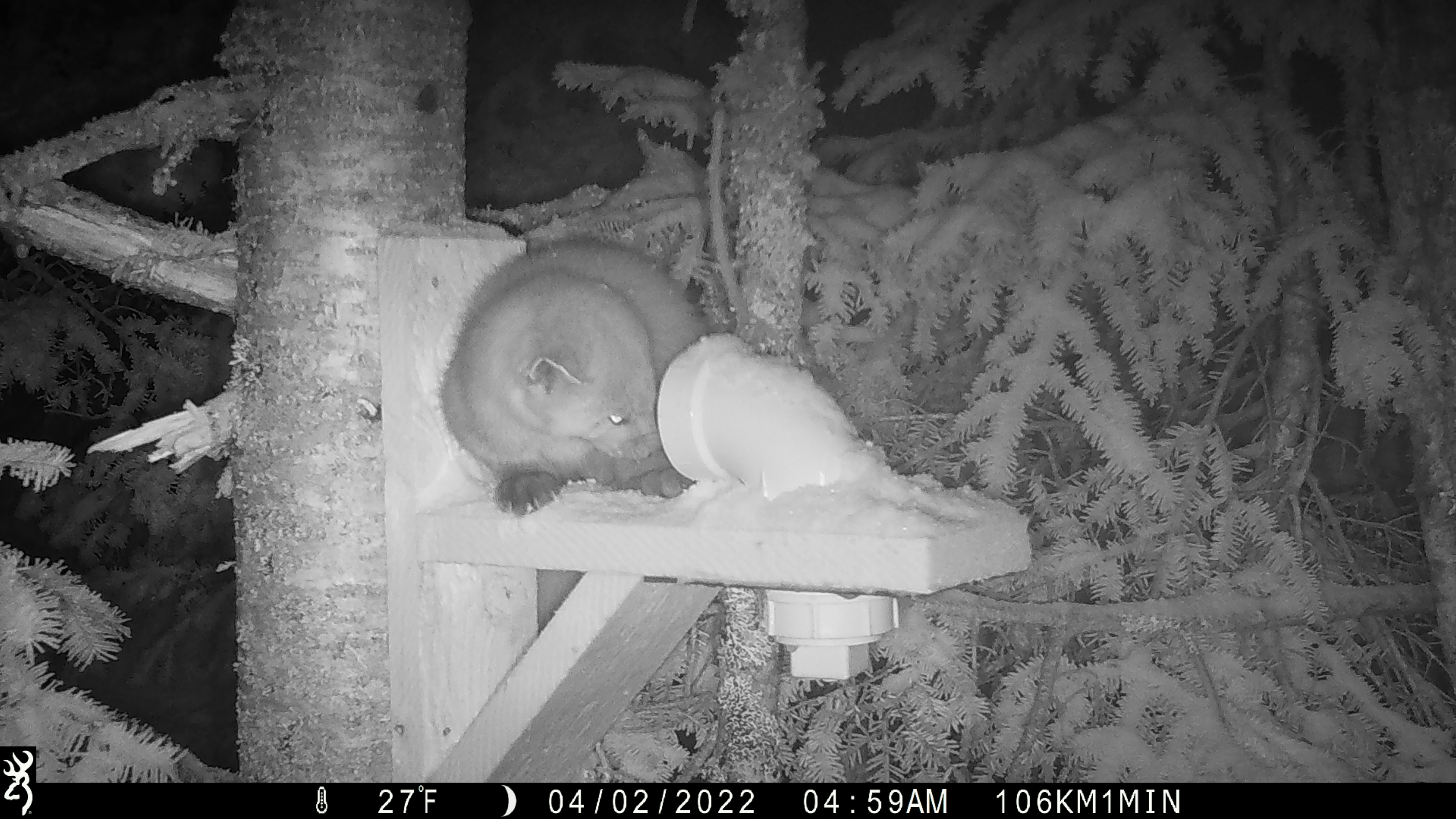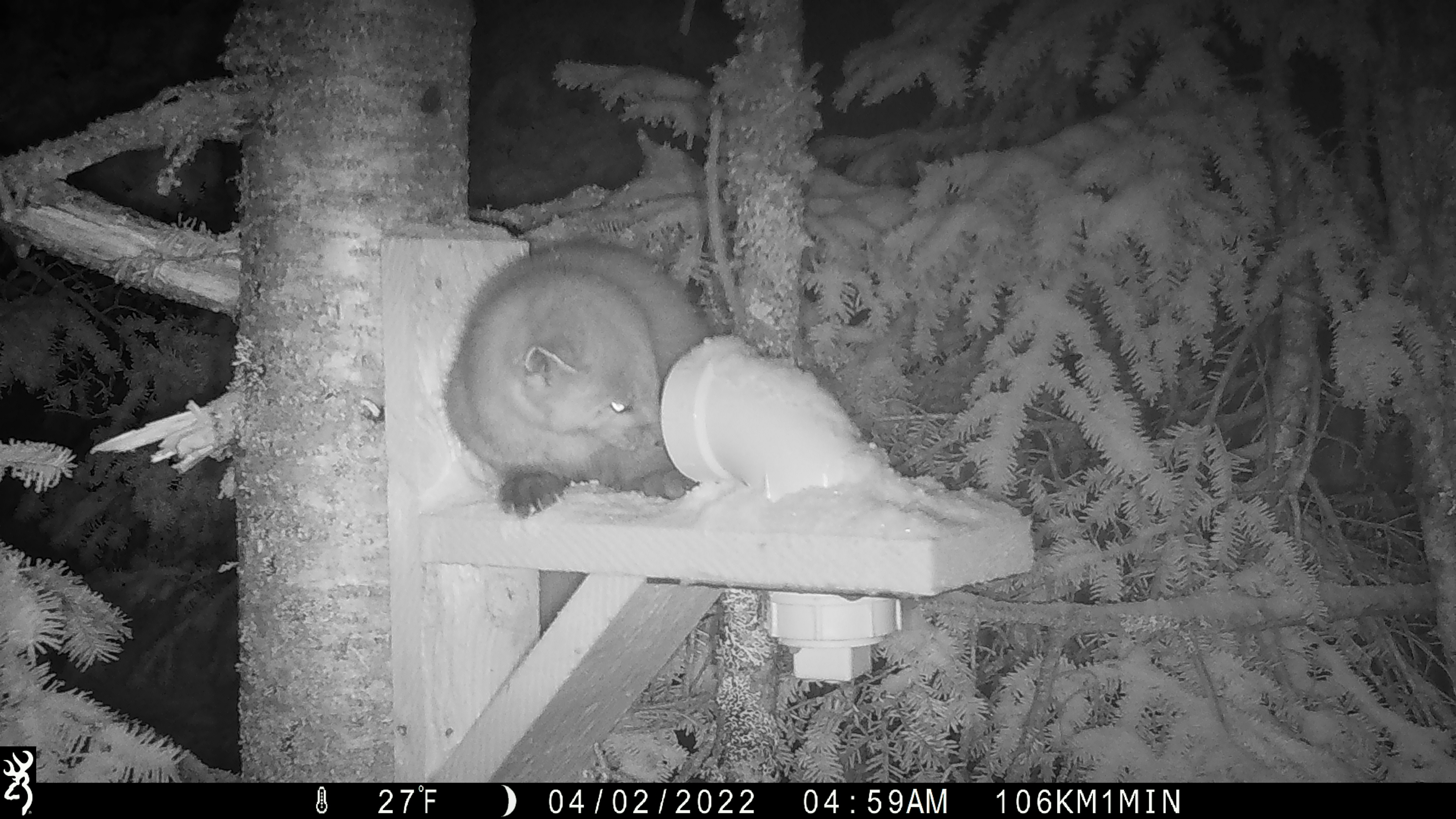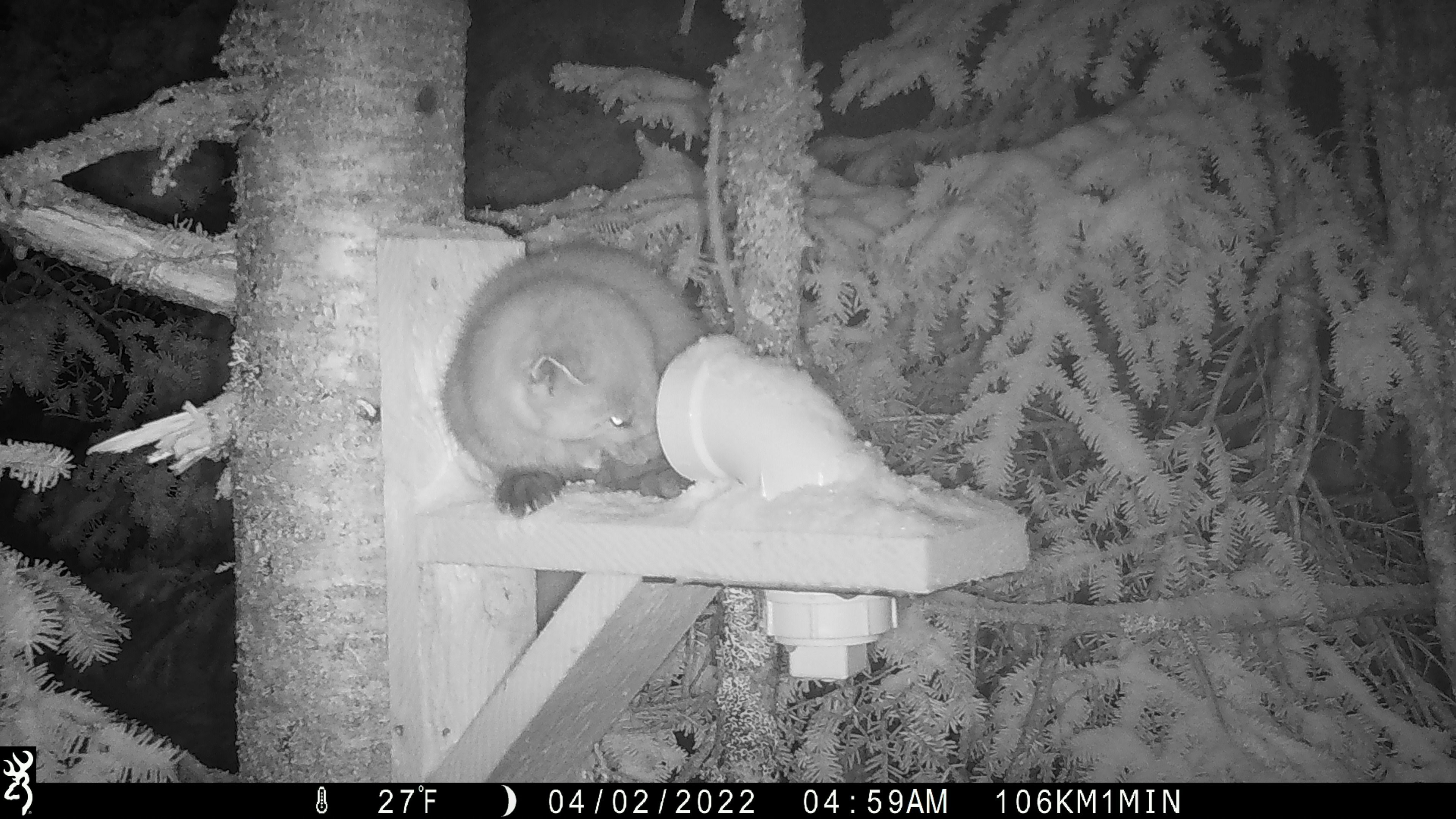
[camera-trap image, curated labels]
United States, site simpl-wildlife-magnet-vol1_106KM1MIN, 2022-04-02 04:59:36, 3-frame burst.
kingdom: Animalia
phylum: Chordata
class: Mammalia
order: Carnivora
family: Mustelidae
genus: Martes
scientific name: Martes americana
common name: american marten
American marten (Martes americana).